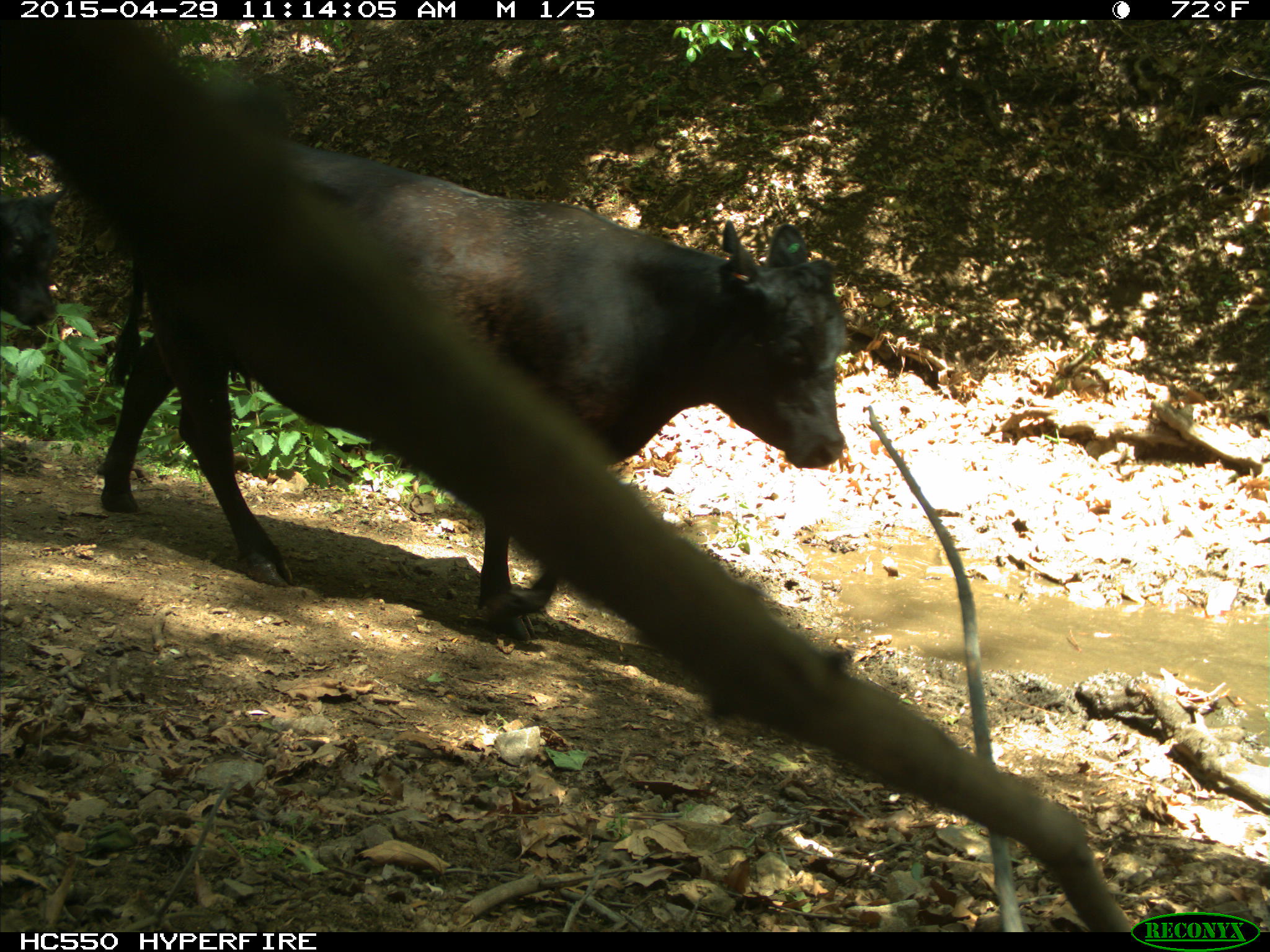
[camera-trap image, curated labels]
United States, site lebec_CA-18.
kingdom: Animalia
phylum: Chordata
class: Mammalia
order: Artiodactyla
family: Bovidae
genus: Bos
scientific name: Bos taurus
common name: domestic cow